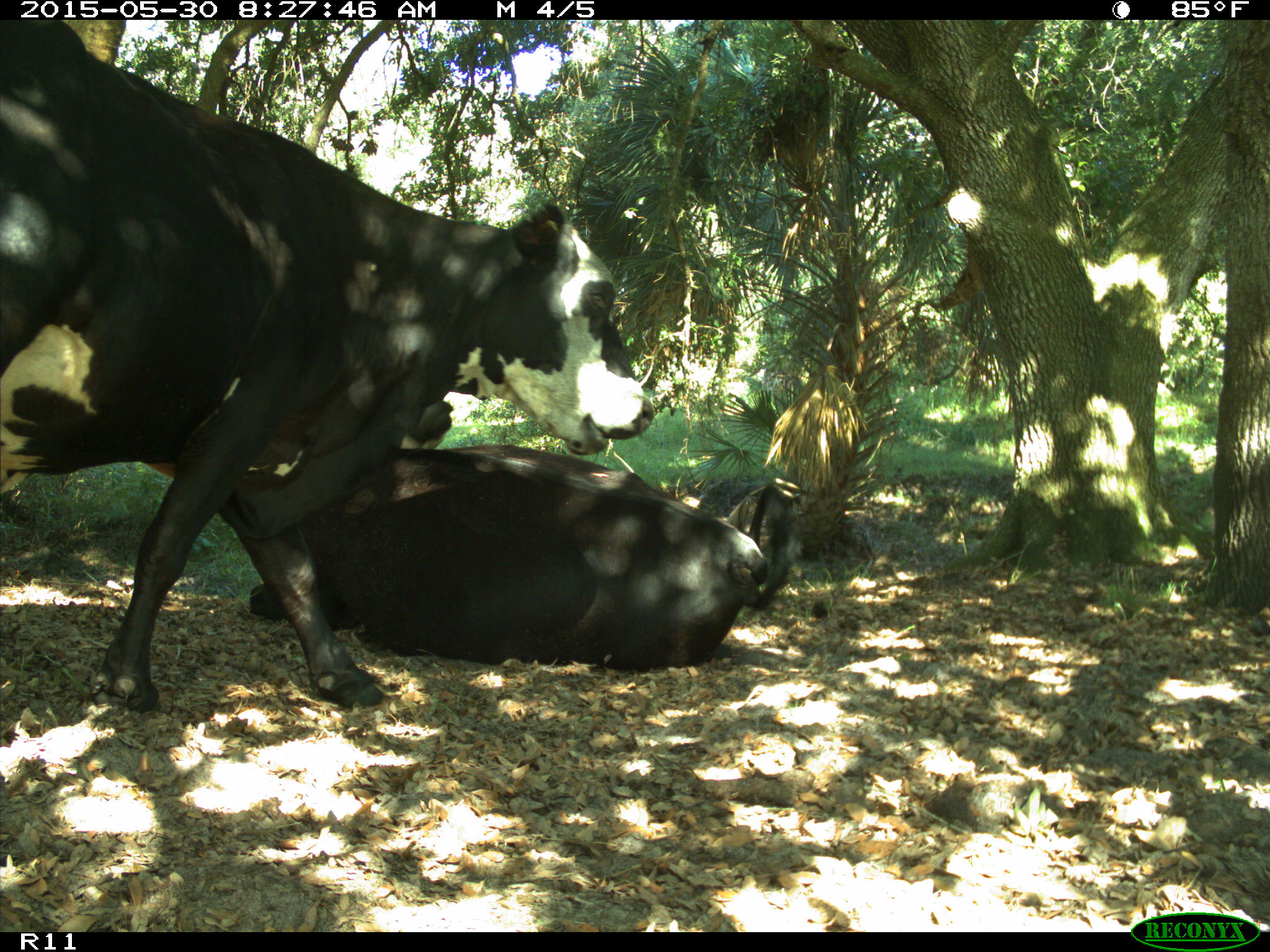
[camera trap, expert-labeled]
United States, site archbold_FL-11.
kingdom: Animalia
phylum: Chordata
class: Mammalia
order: Artiodactyla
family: Bovidae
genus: Bos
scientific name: Bos taurus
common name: domestic cow